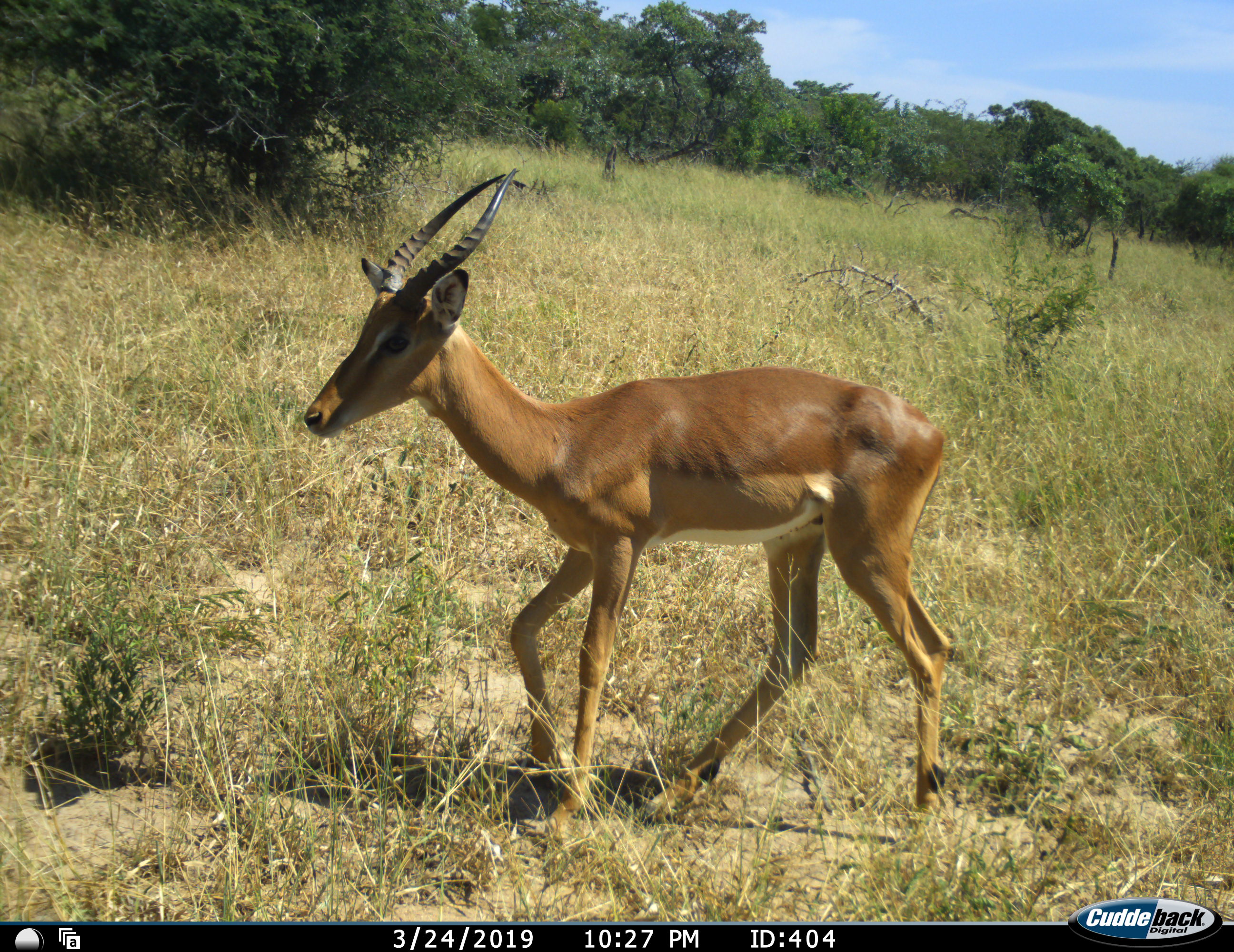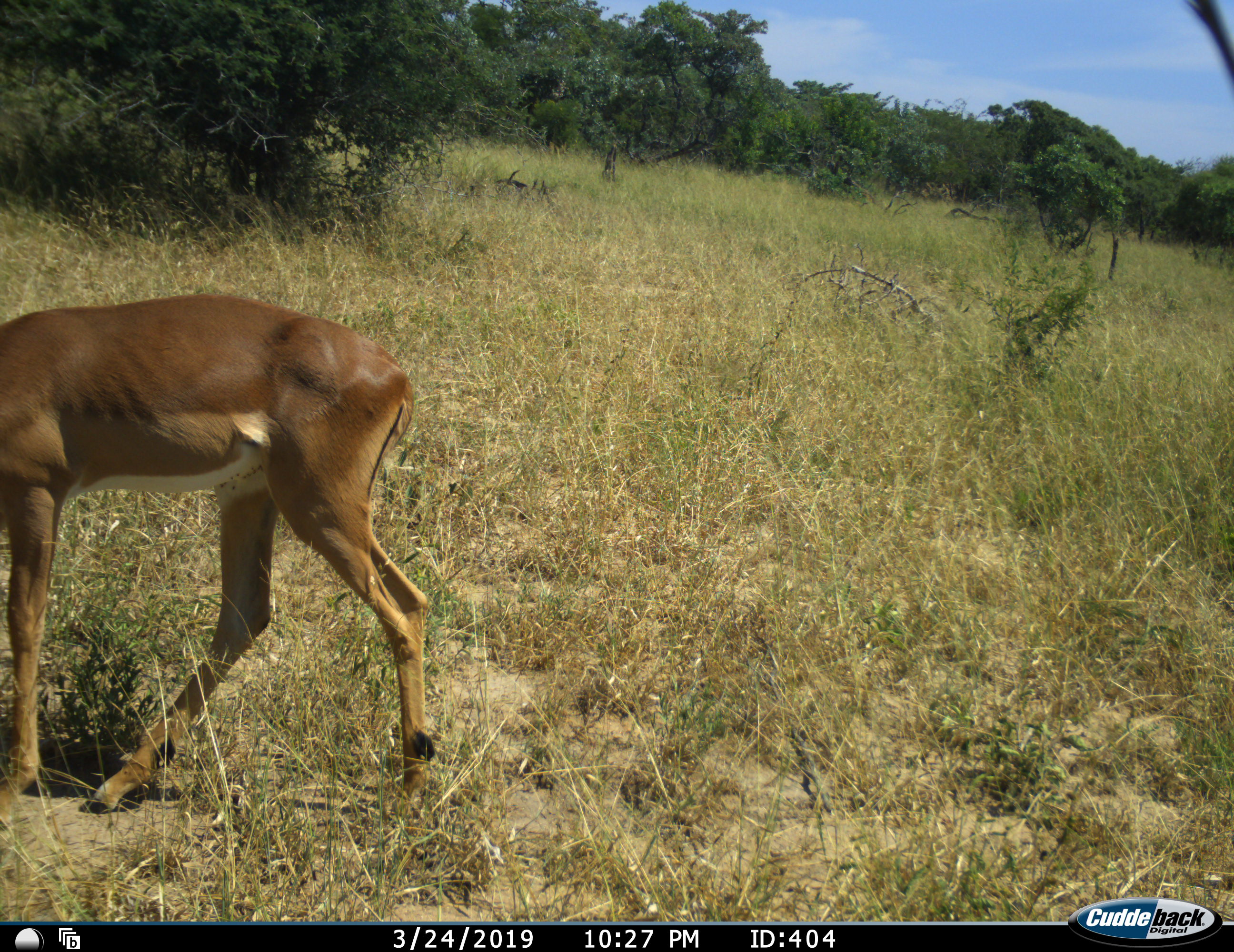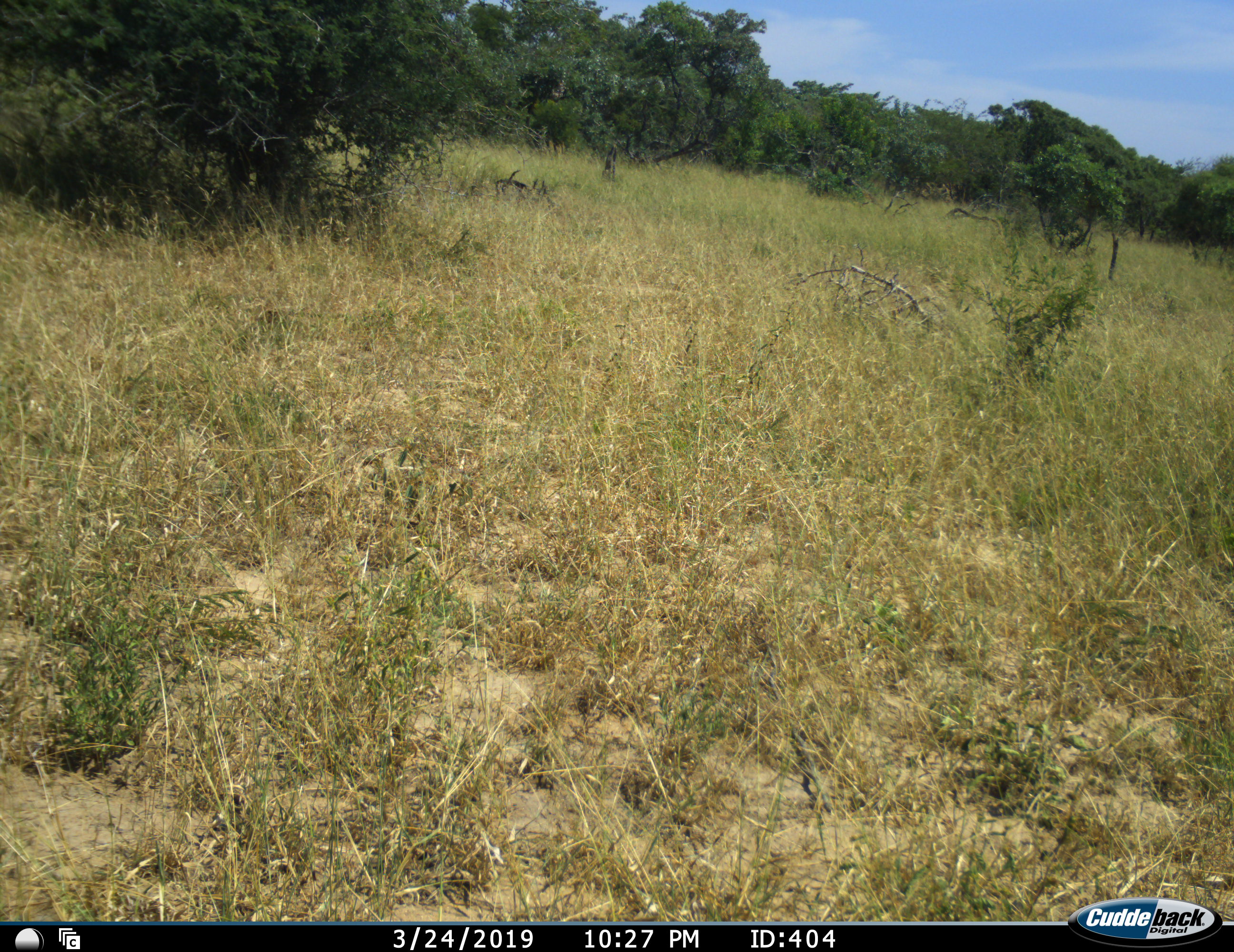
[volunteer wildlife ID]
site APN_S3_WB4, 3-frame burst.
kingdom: Animalia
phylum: Chordata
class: Mammalia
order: Artiodactyla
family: Bovidae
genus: Aepyceros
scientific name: Aepyceros melampus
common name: impala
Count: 1.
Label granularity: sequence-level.